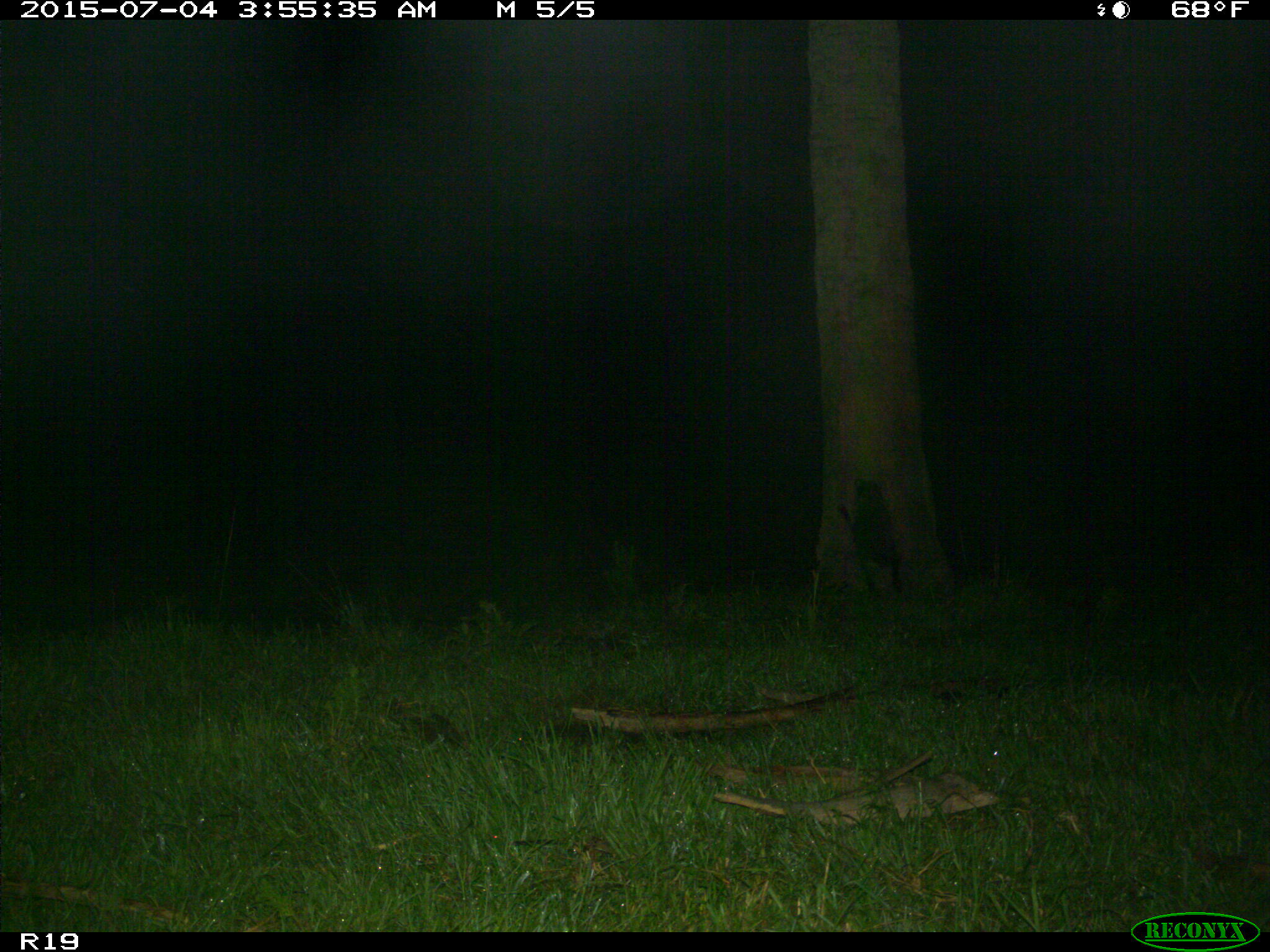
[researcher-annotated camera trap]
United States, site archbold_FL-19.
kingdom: Animalia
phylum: Chordata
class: Mammalia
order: Carnivora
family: Felidae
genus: Lynx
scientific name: Lynx rufus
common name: bobcat